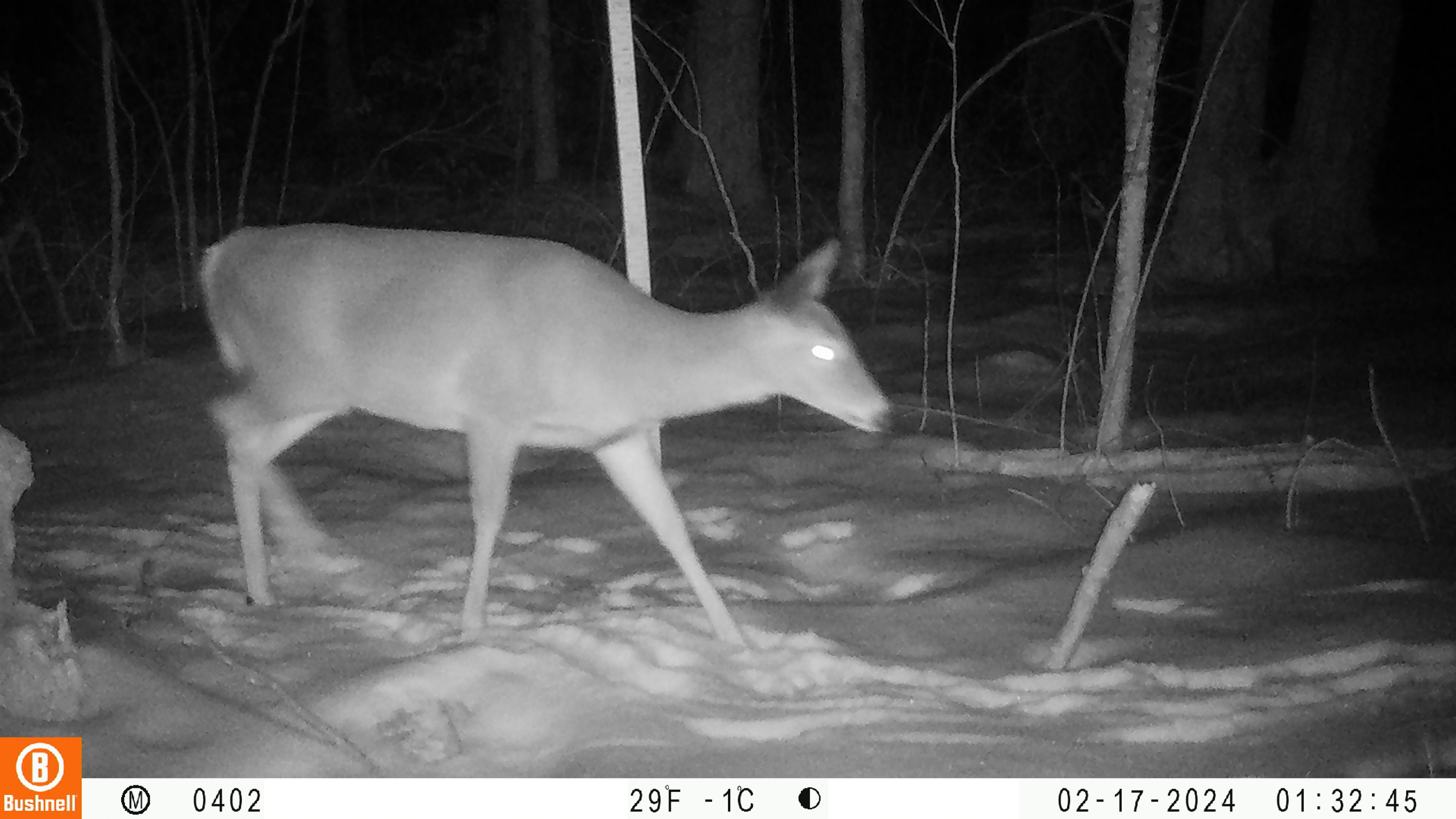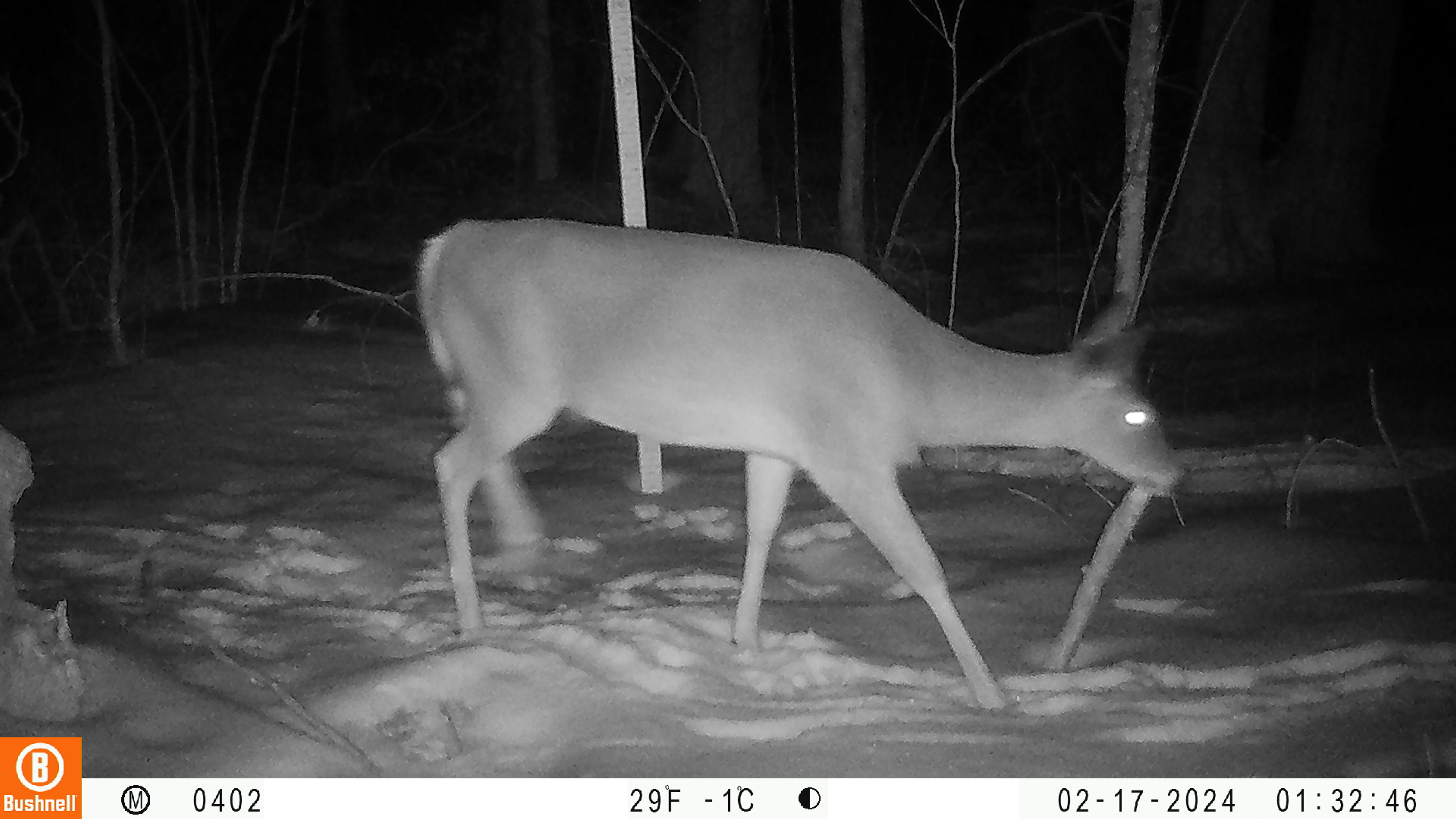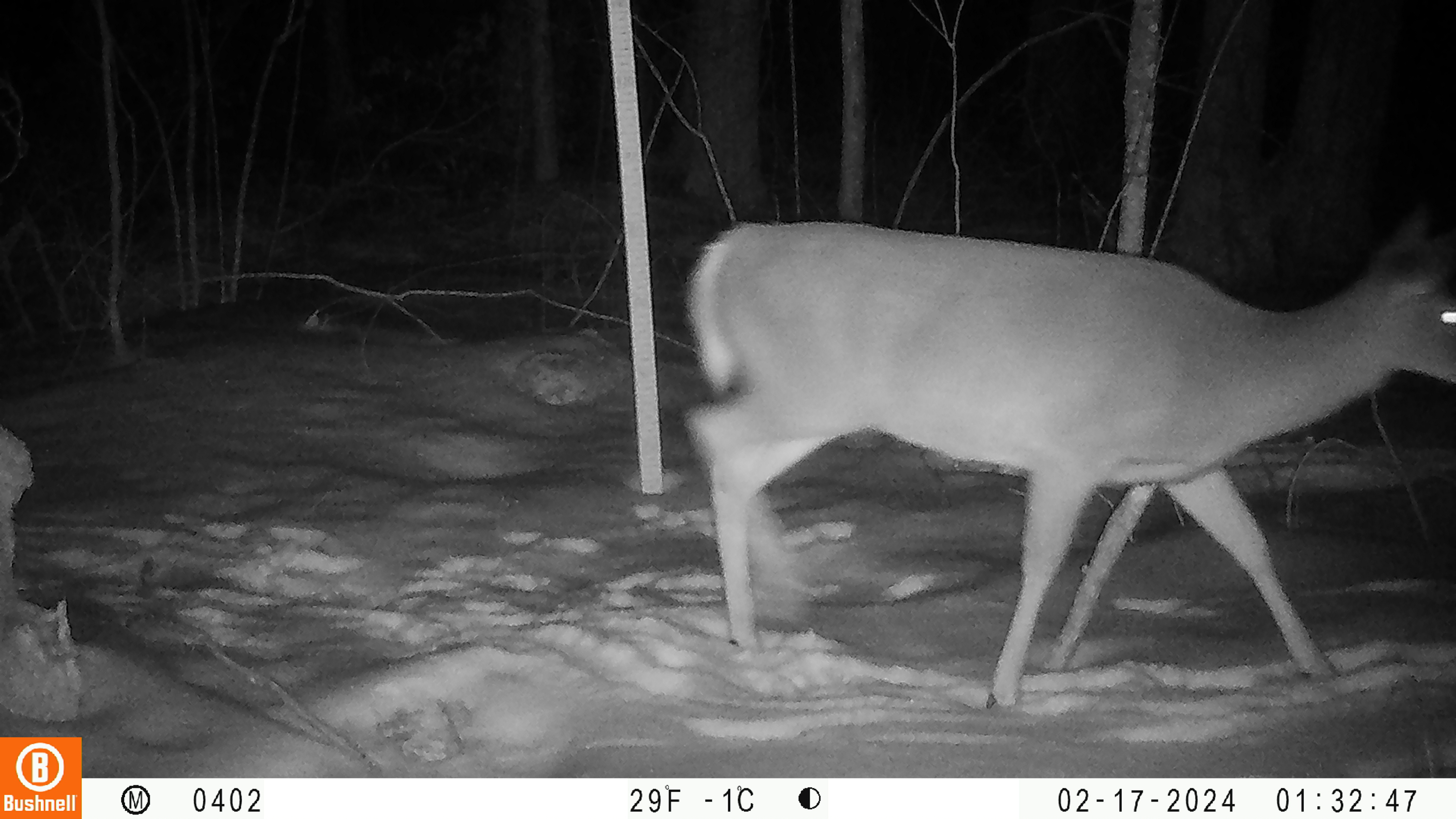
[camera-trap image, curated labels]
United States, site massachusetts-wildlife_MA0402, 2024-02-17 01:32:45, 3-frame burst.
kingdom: Animalia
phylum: Chordata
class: Mammalia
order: Artiodactyla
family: Cervidae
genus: Odocoileus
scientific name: Odocoileus virginianus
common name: white-tailed deer